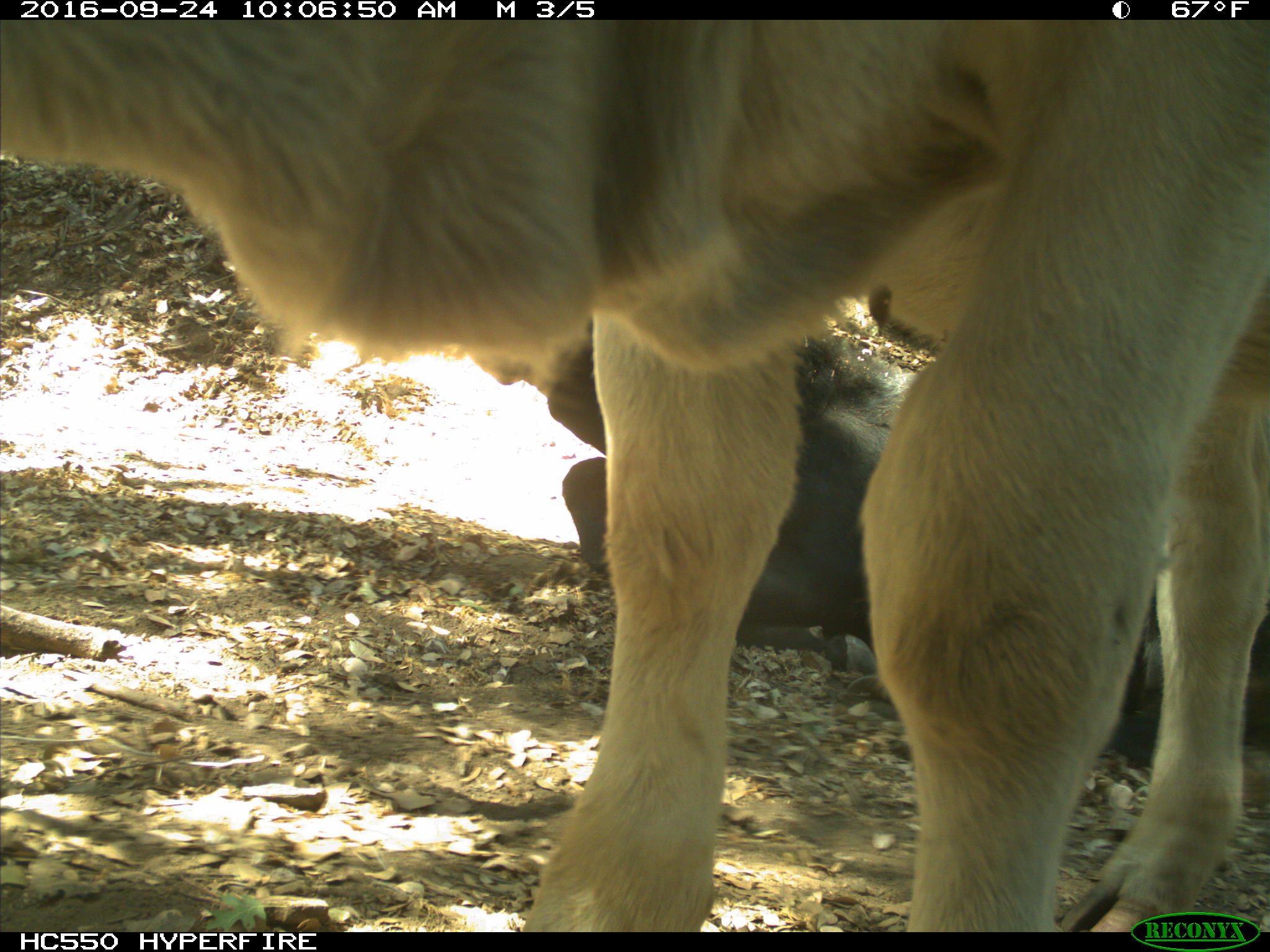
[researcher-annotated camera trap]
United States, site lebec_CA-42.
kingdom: Animalia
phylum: Chordata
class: Mammalia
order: Artiodactyla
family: Bovidae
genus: Bos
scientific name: Bos taurus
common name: domestic cow